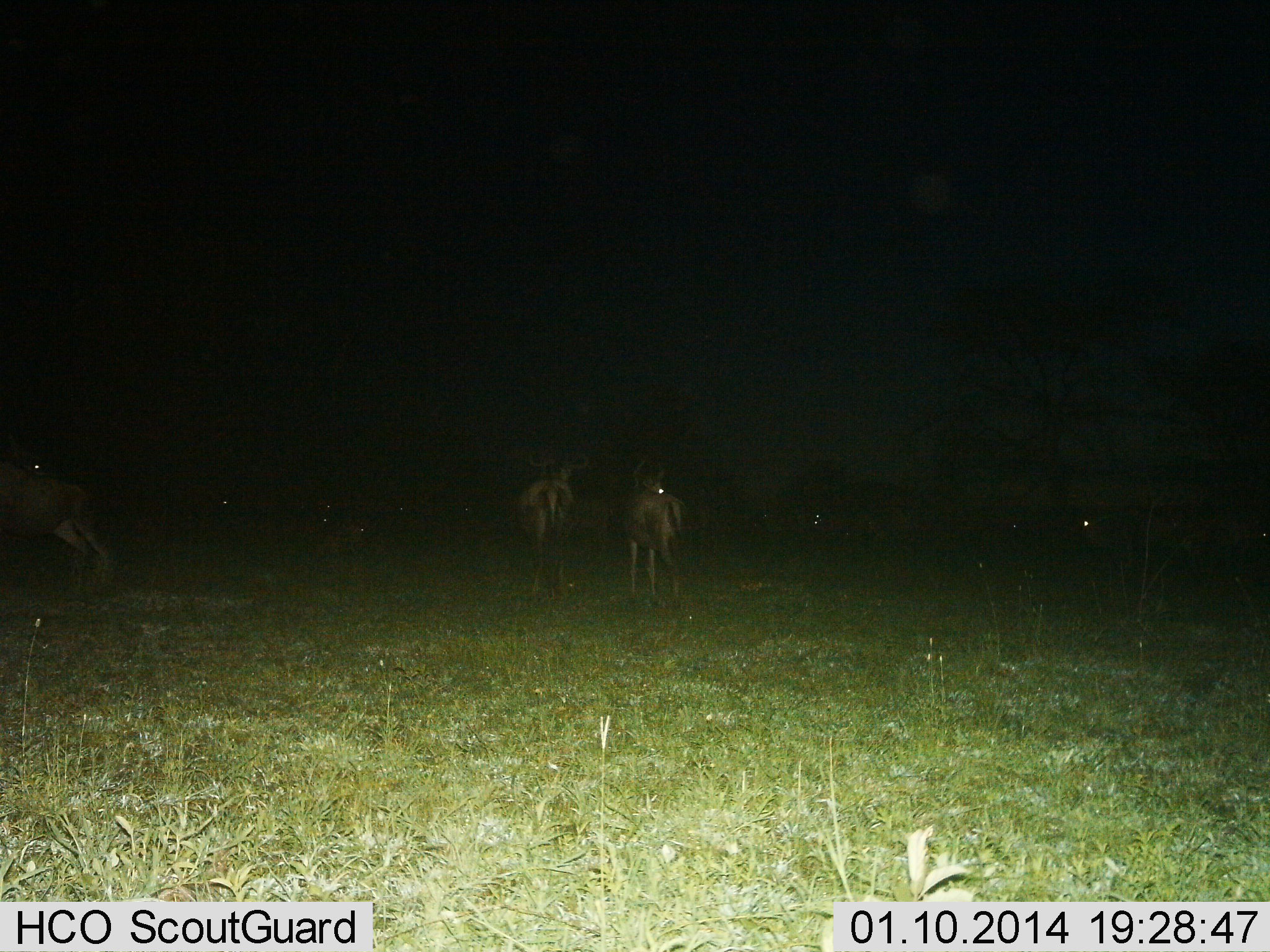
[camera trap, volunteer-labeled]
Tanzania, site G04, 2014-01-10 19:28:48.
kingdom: Animalia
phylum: Chordata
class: Mammalia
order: Artiodactyla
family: Bovidae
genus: Connochaetes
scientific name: Connochaetes taurinus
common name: blue wildebeest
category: wildebeest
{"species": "wildebeest (blue wildebeest) (Connochaetes taurinus)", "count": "5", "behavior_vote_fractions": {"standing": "70%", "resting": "10%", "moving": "10%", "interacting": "0%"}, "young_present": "0%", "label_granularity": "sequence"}